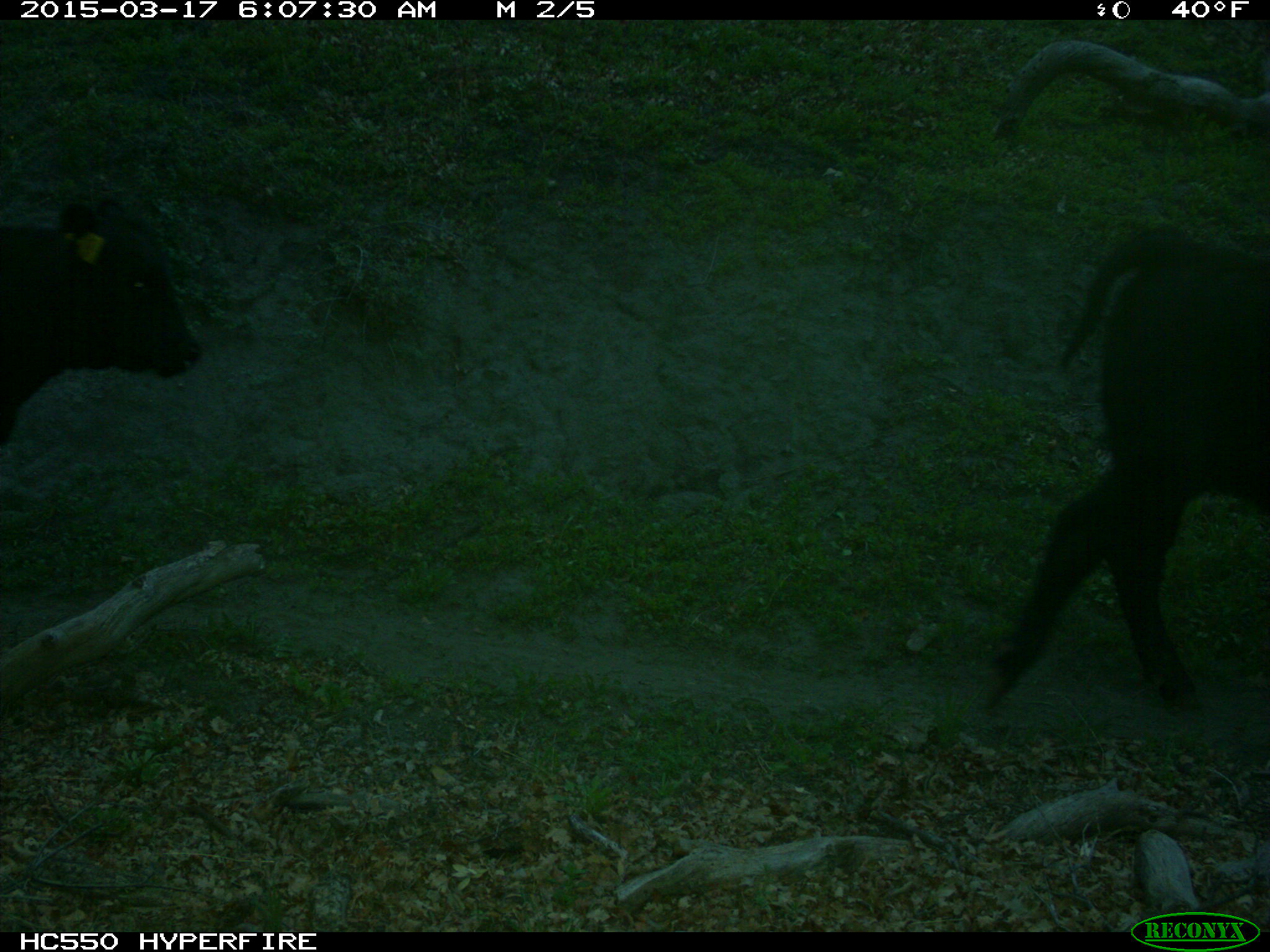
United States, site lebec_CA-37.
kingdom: Animalia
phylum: Chordata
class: Mammalia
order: Artiodactyla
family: Bovidae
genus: Bos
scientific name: Bos taurus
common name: domestic cow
Bos taurus (domestic cow).